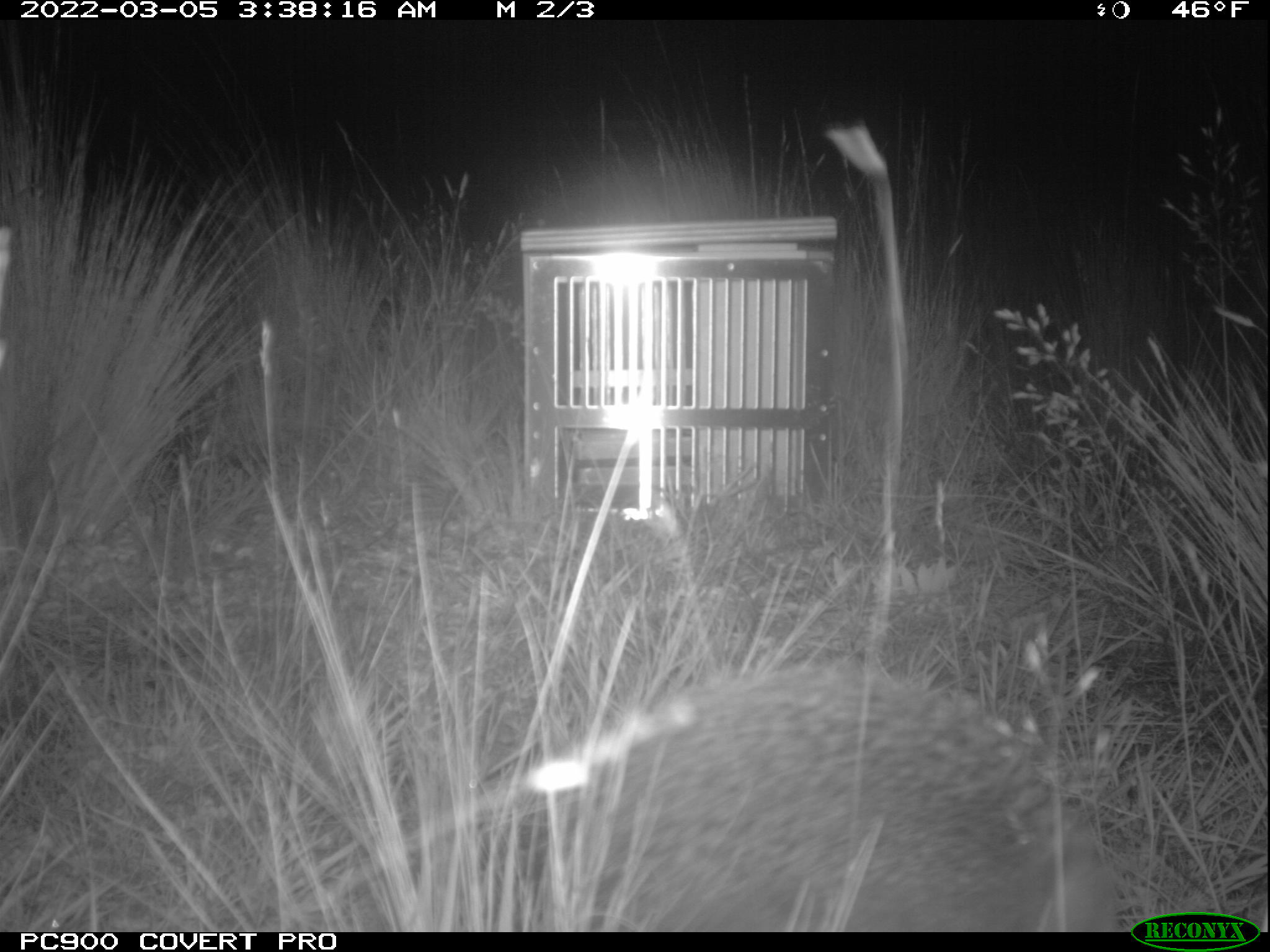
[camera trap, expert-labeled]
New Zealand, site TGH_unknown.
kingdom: Animalia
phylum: Chordata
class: Mammalia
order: Eulipotyphla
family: Erinaceidae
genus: Erinaceus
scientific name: Erinaceus europaeus europaeus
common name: european hedgehog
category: hedgehog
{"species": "hedgehog (european hedgehog) (Erinaceus europaeus europaeus)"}